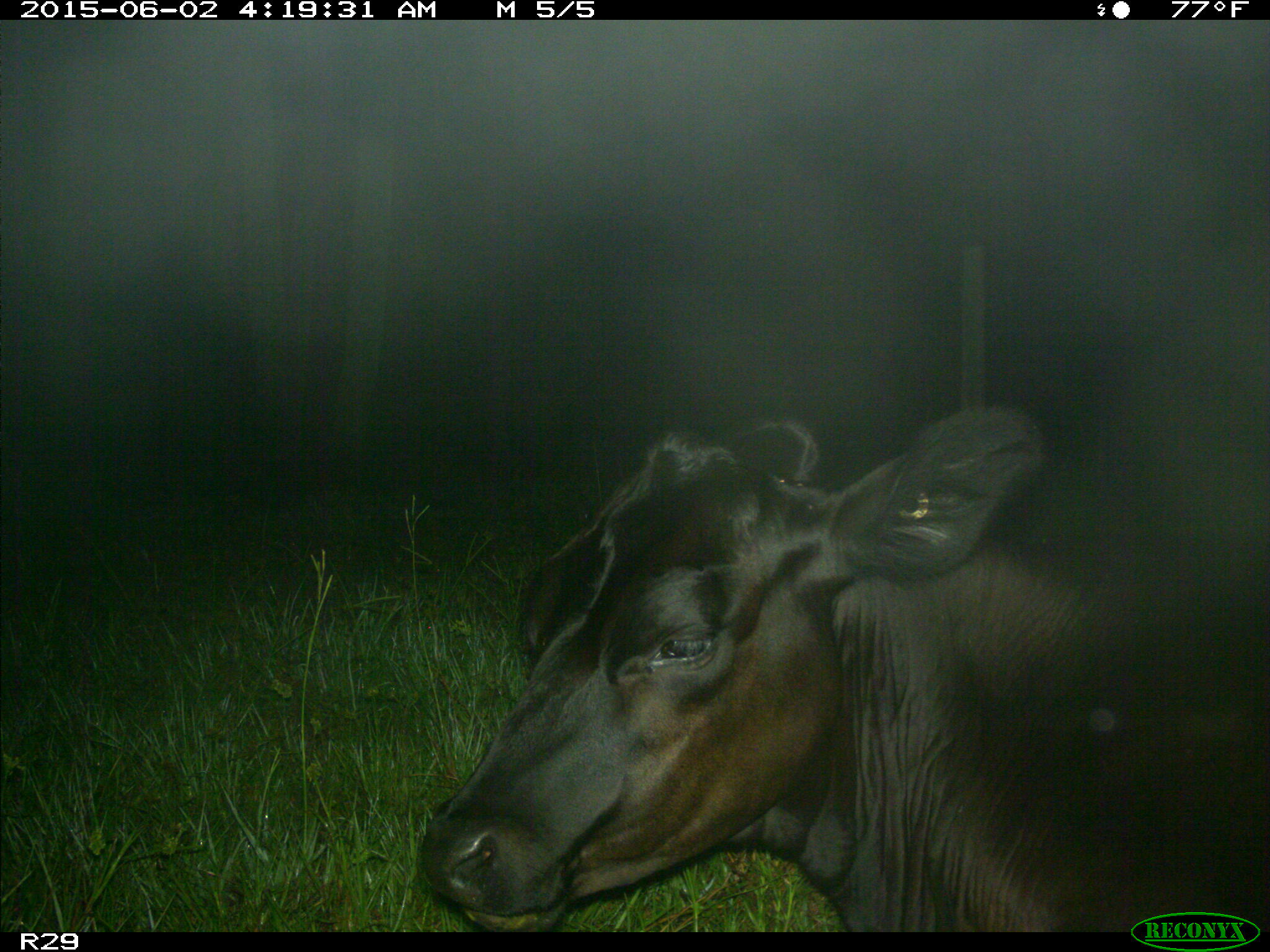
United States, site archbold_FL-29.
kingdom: Animalia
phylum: Chordata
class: Mammalia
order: Artiodactyla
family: Bovidae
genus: Bos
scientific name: Bos taurus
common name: domestic cow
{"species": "Bos taurus (domestic cow)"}